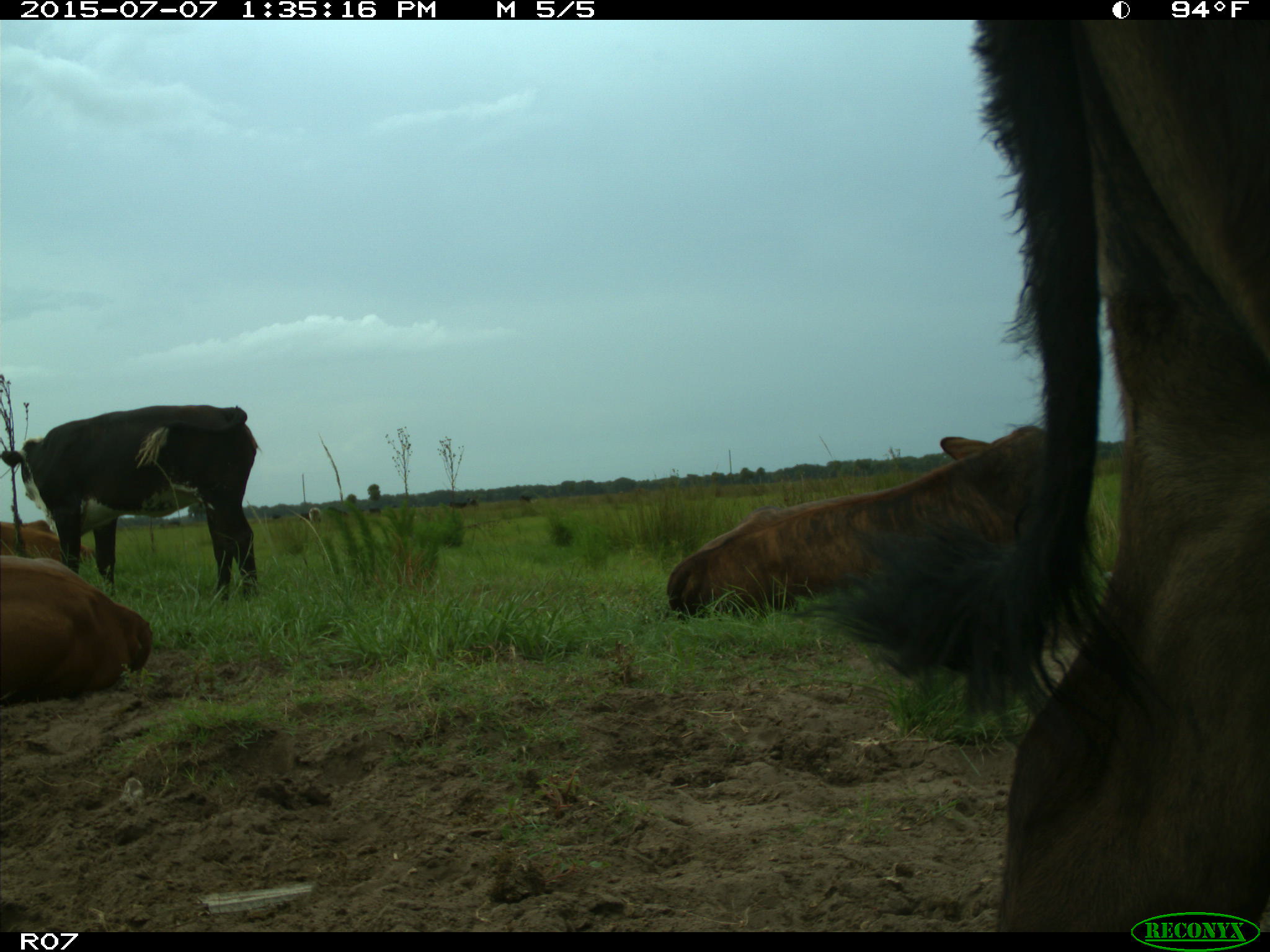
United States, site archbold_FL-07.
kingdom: Animalia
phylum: Chordata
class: Mammalia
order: Artiodactyla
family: Bovidae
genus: Bos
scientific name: Bos taurus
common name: domestic cow